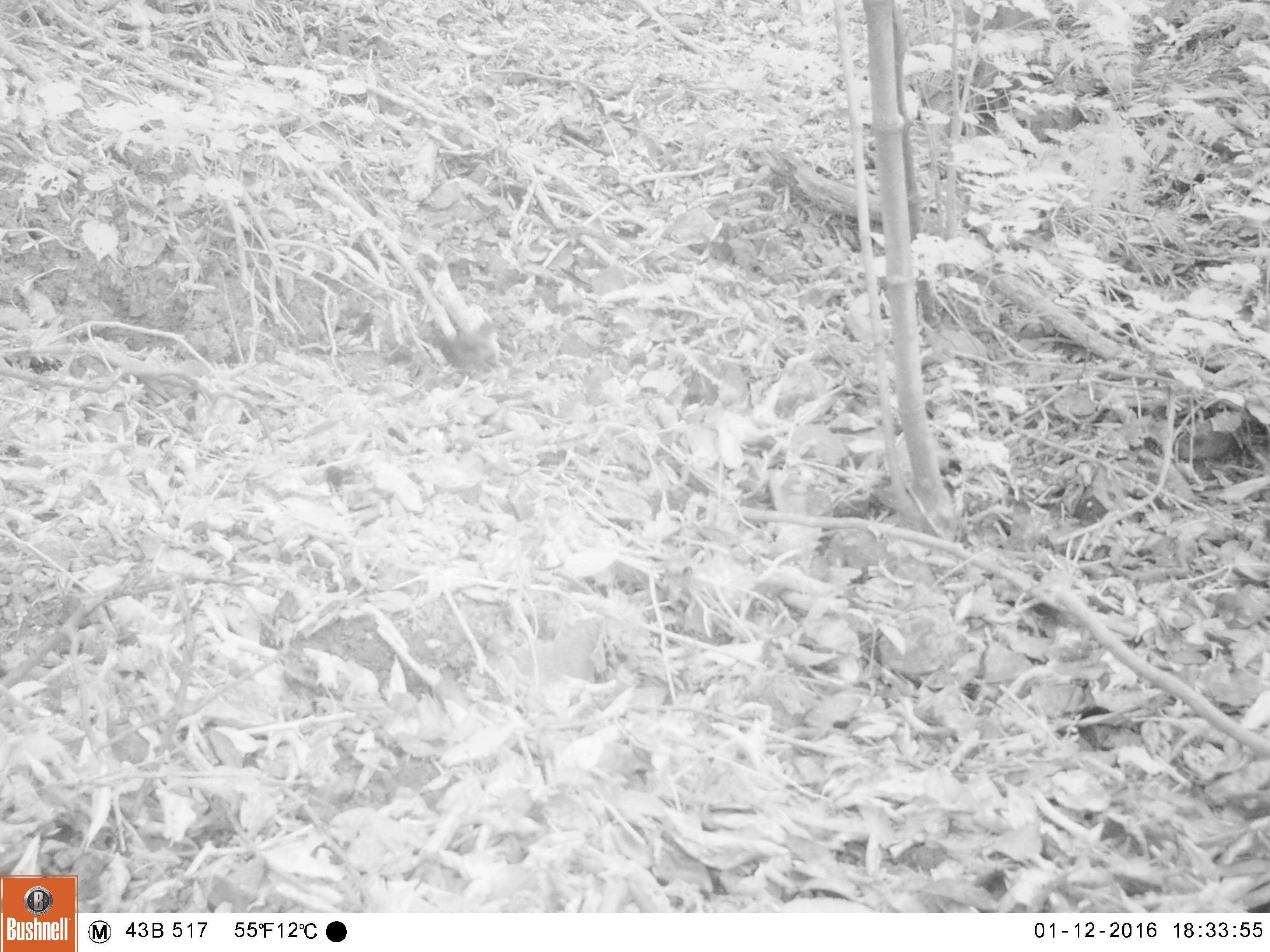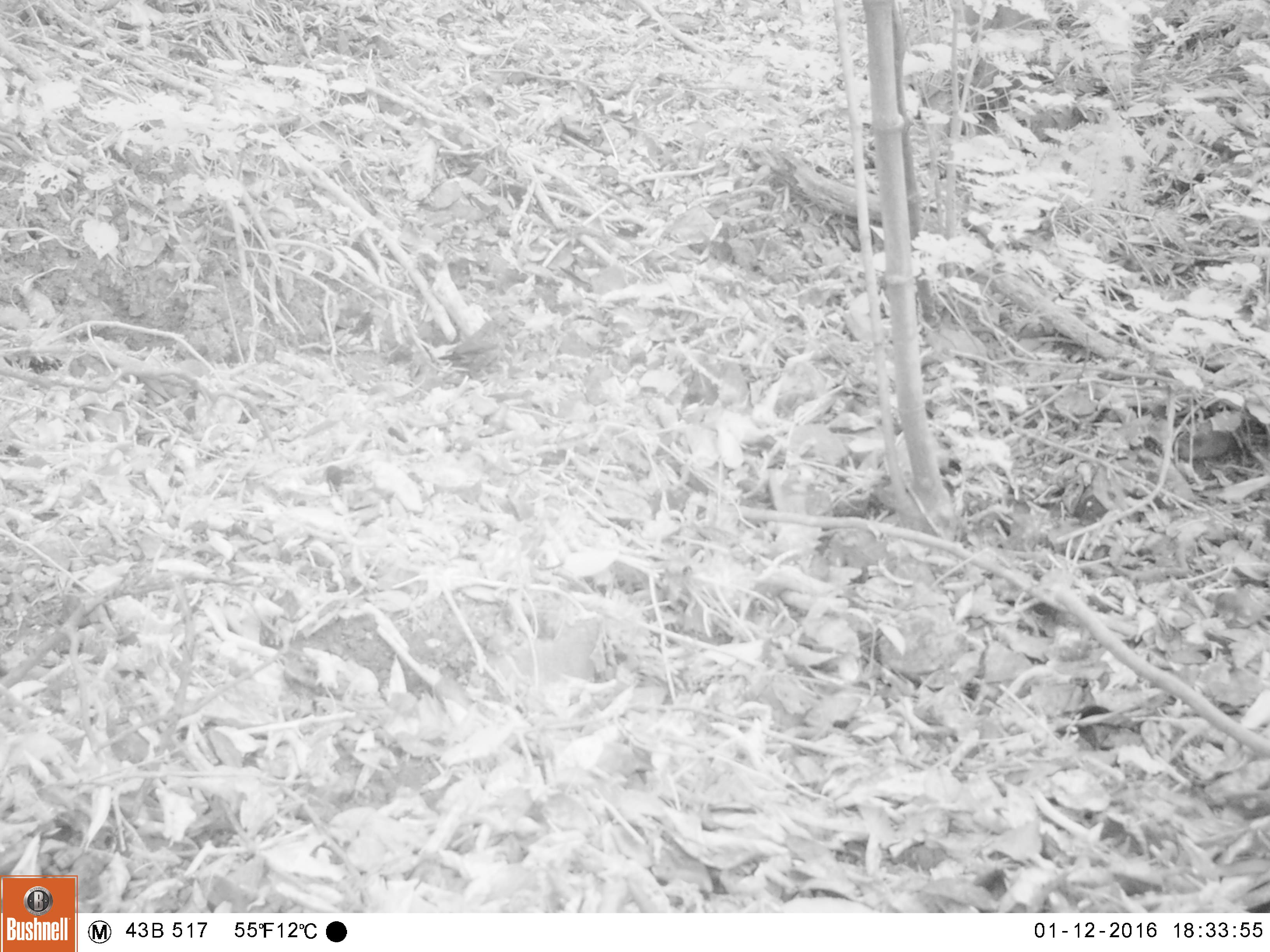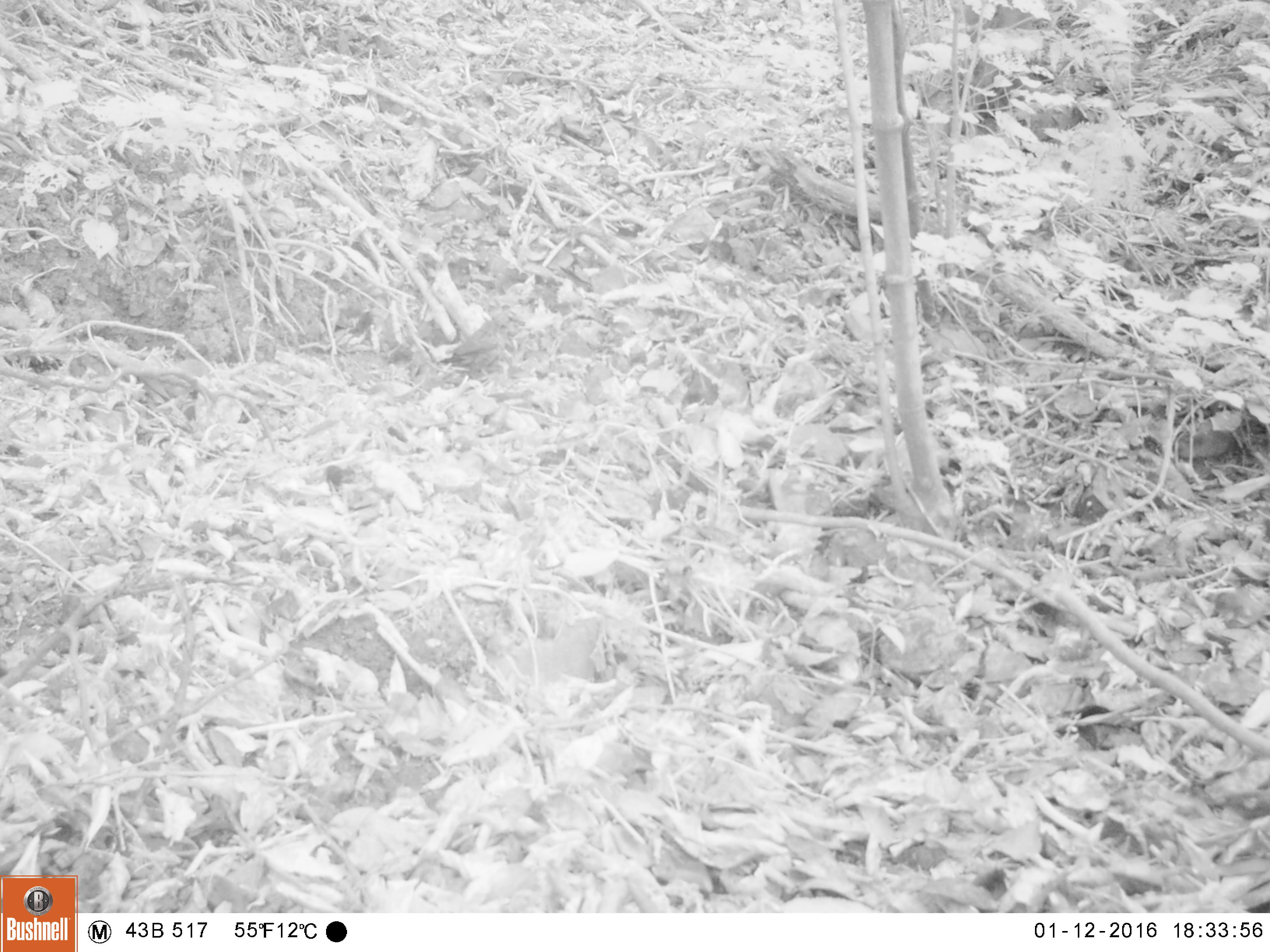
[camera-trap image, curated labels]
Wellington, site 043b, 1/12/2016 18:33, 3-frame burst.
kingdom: Animalia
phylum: Chordata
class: Aves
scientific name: Aves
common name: bird